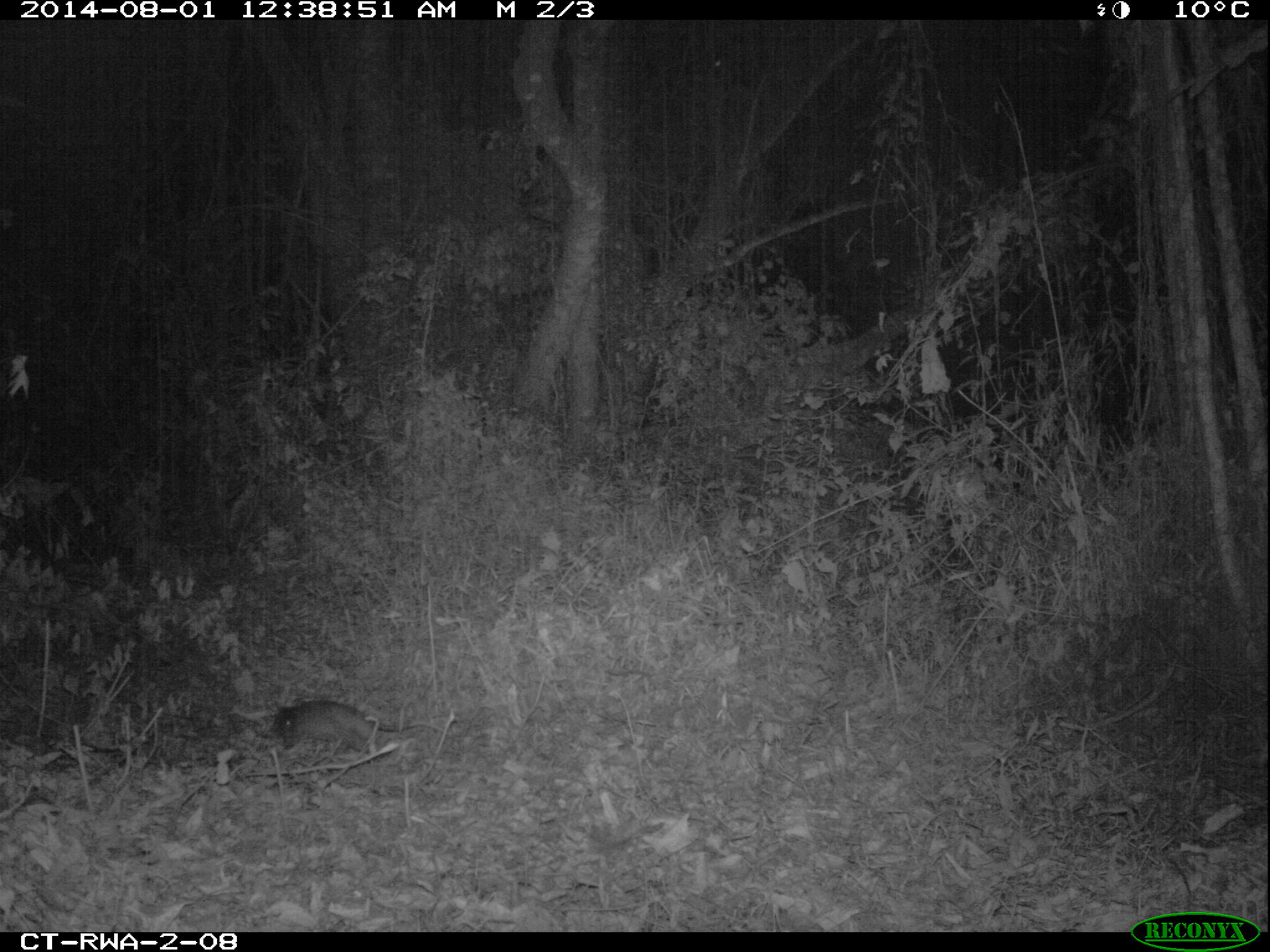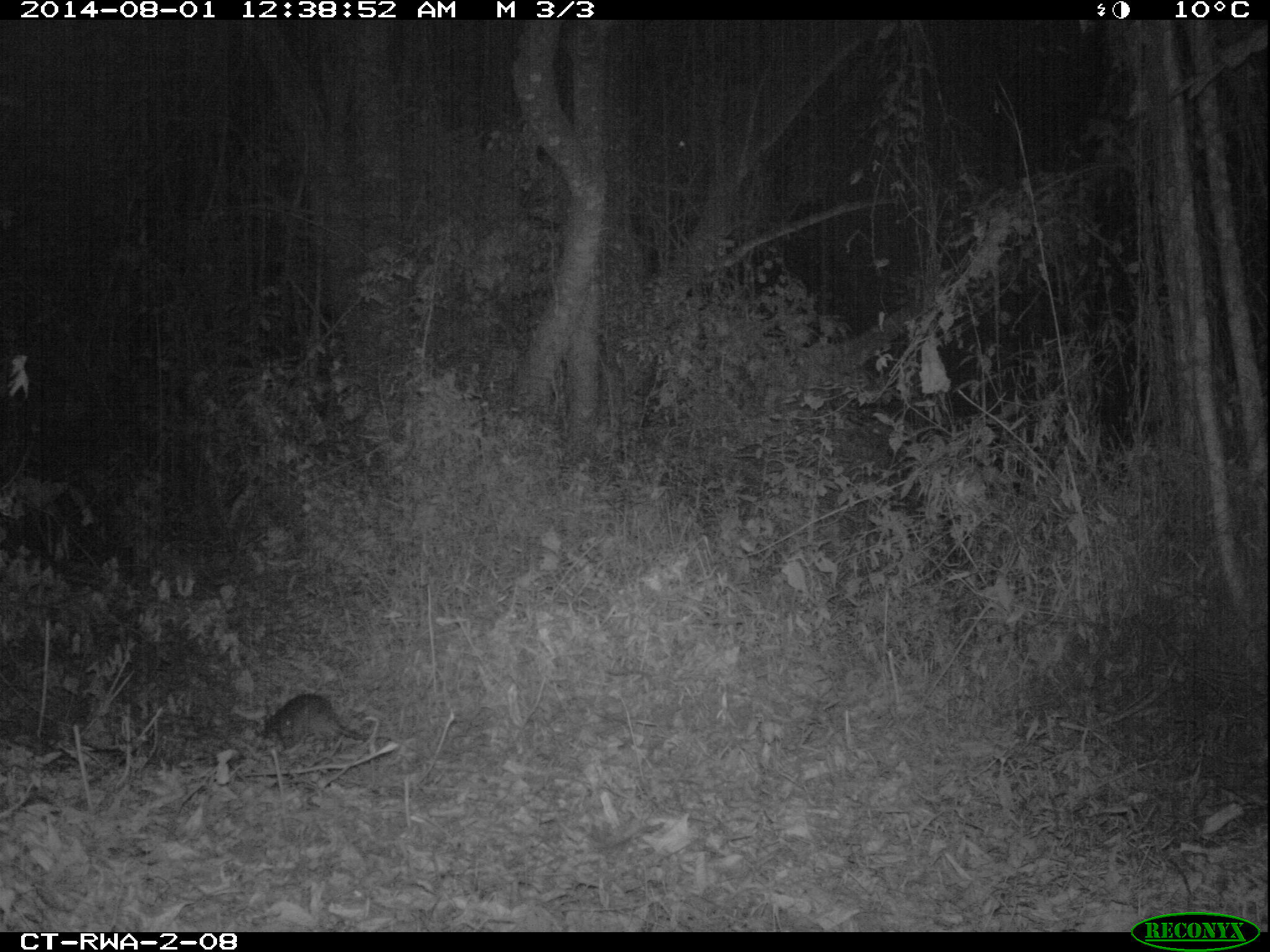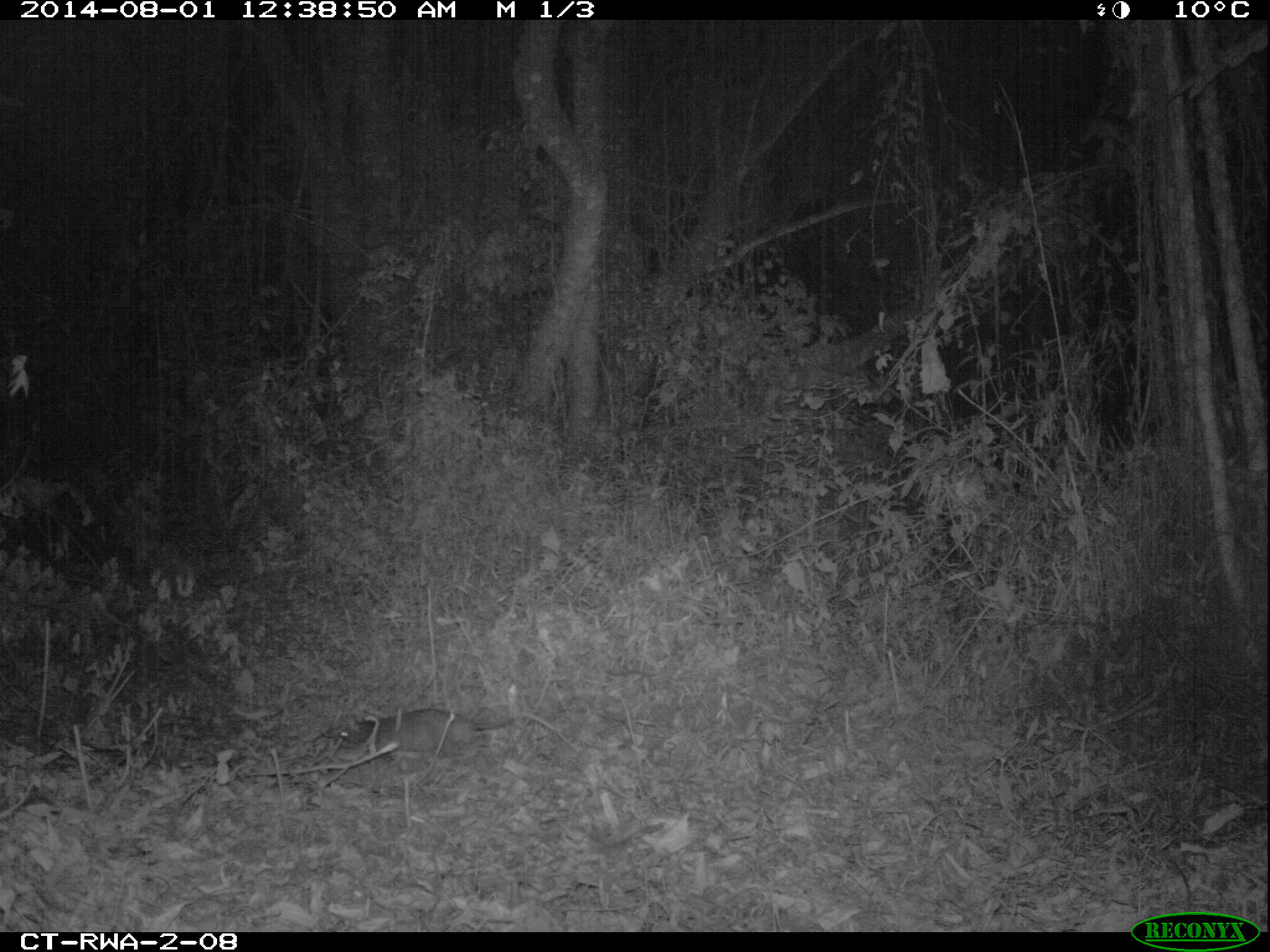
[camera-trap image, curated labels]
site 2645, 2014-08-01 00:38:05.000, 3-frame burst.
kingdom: Animalia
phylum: Chordata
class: Mammalia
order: Rodentia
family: Nesomyidae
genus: Cricetomys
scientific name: Cricetomys gambianus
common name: african giant pouched rat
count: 1